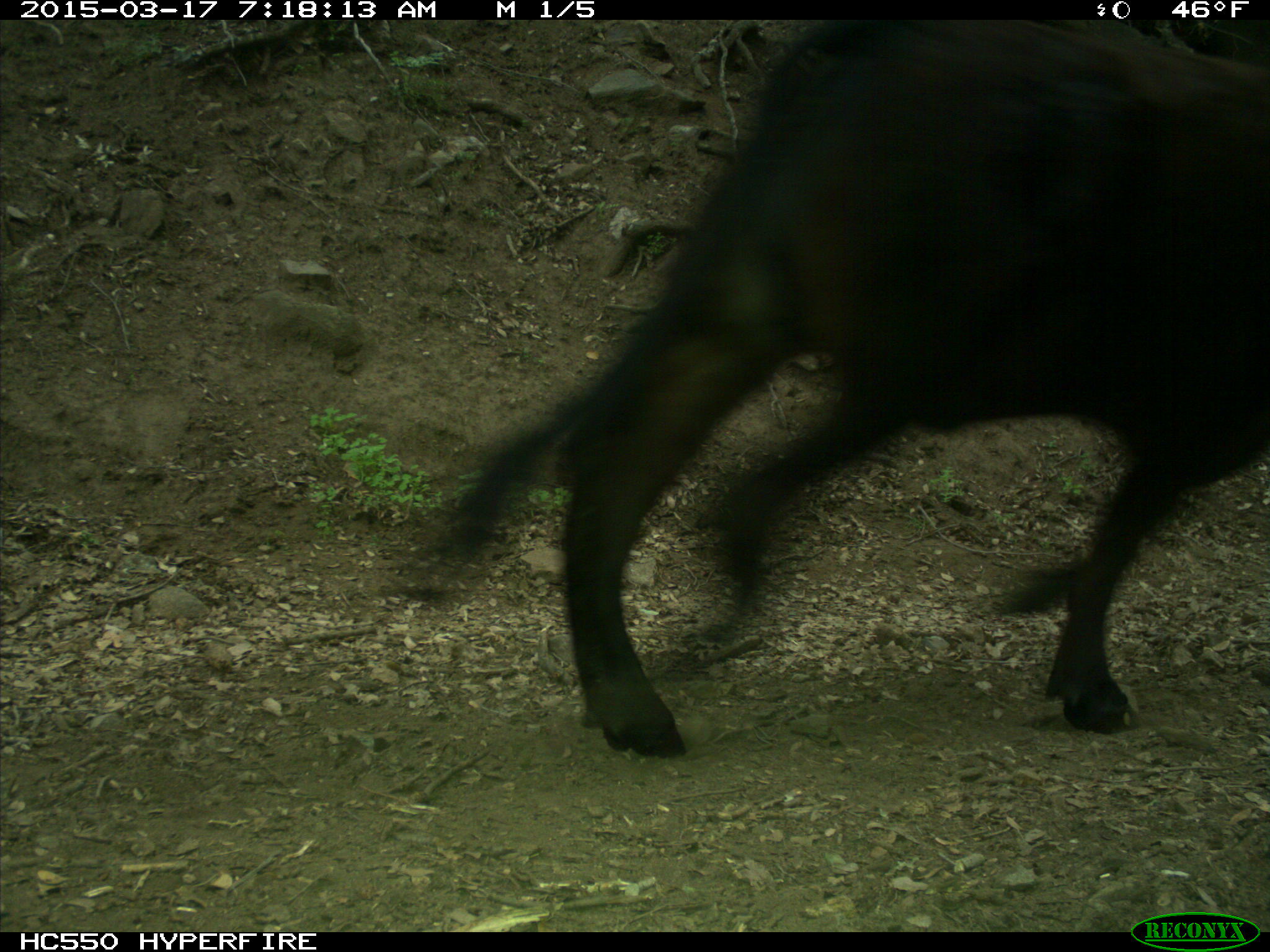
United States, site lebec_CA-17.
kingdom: Animalia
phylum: Chordata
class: Mammalia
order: Artiodactyla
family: Bovidae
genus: Bos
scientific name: Bos taurus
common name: domestic cow